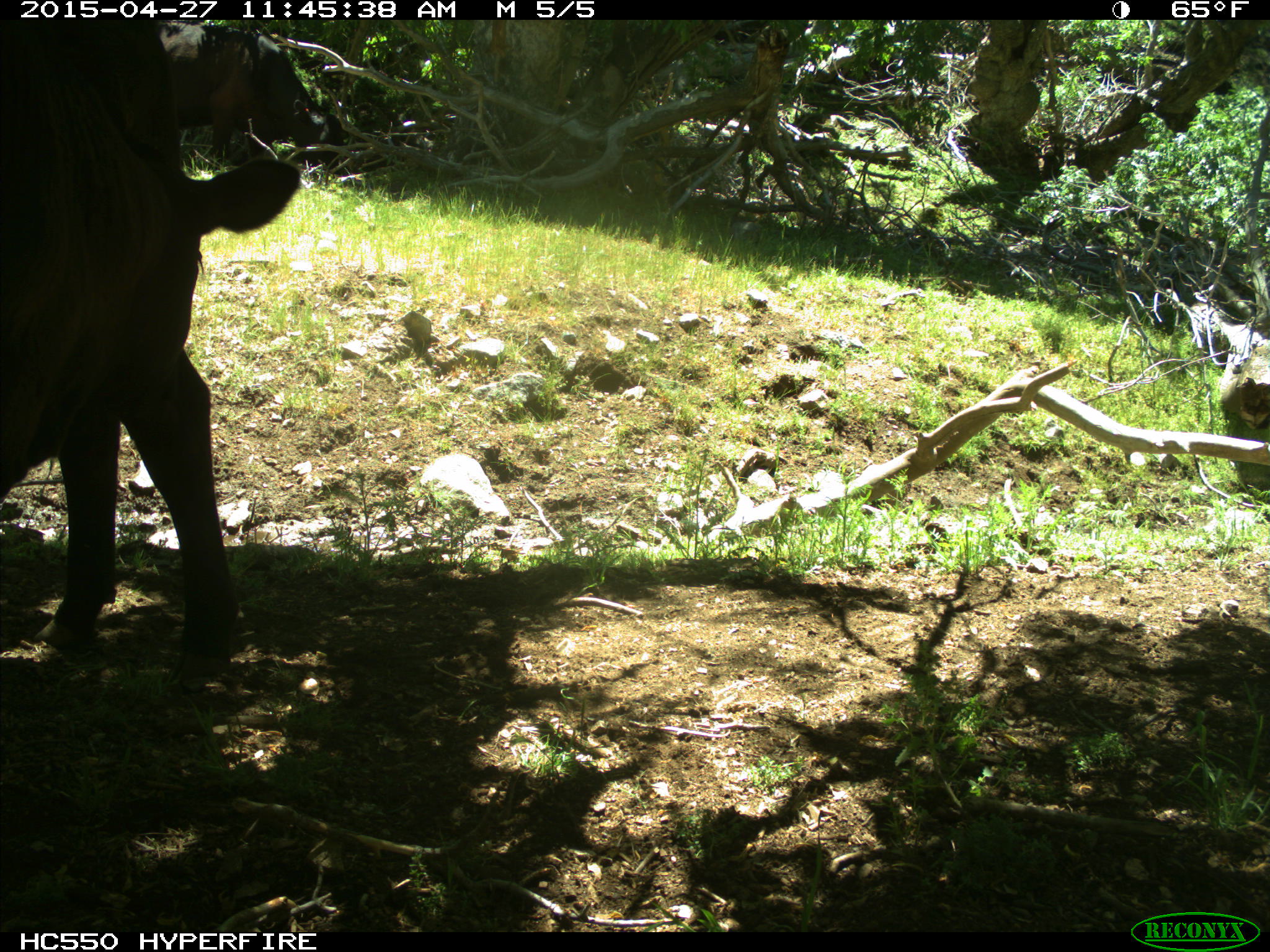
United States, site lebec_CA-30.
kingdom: Animalia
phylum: Chordata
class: Mammalia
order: Artiodactyla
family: Bovidae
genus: Bos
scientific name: Bos taurus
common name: domestic cow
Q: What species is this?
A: Bos taurus (domestic cow).